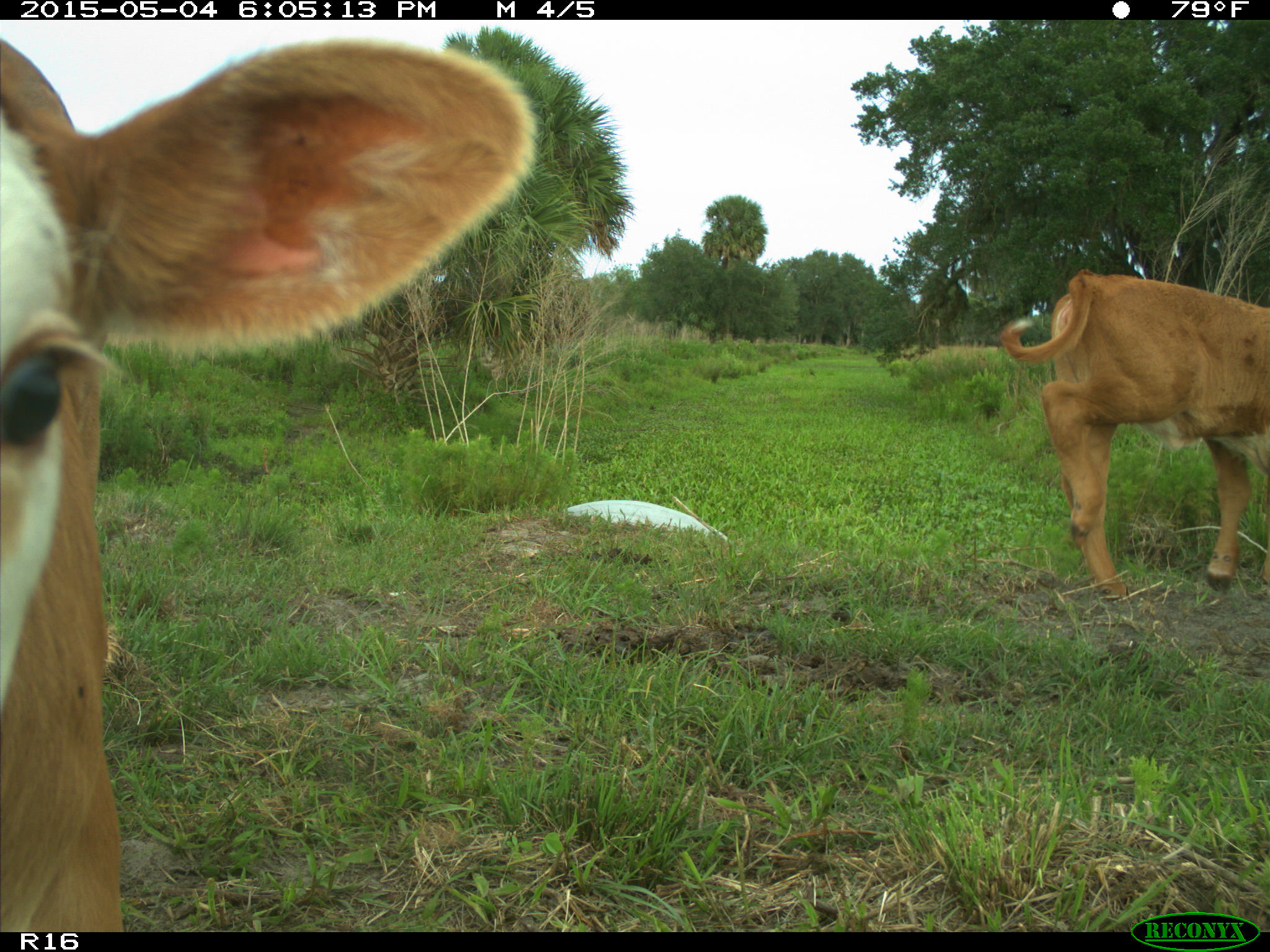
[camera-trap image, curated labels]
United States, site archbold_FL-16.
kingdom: Animalia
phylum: Chordata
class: Mammalia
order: Artiodactyla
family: Bovidae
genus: Bos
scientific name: Bos taurus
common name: domestic cow